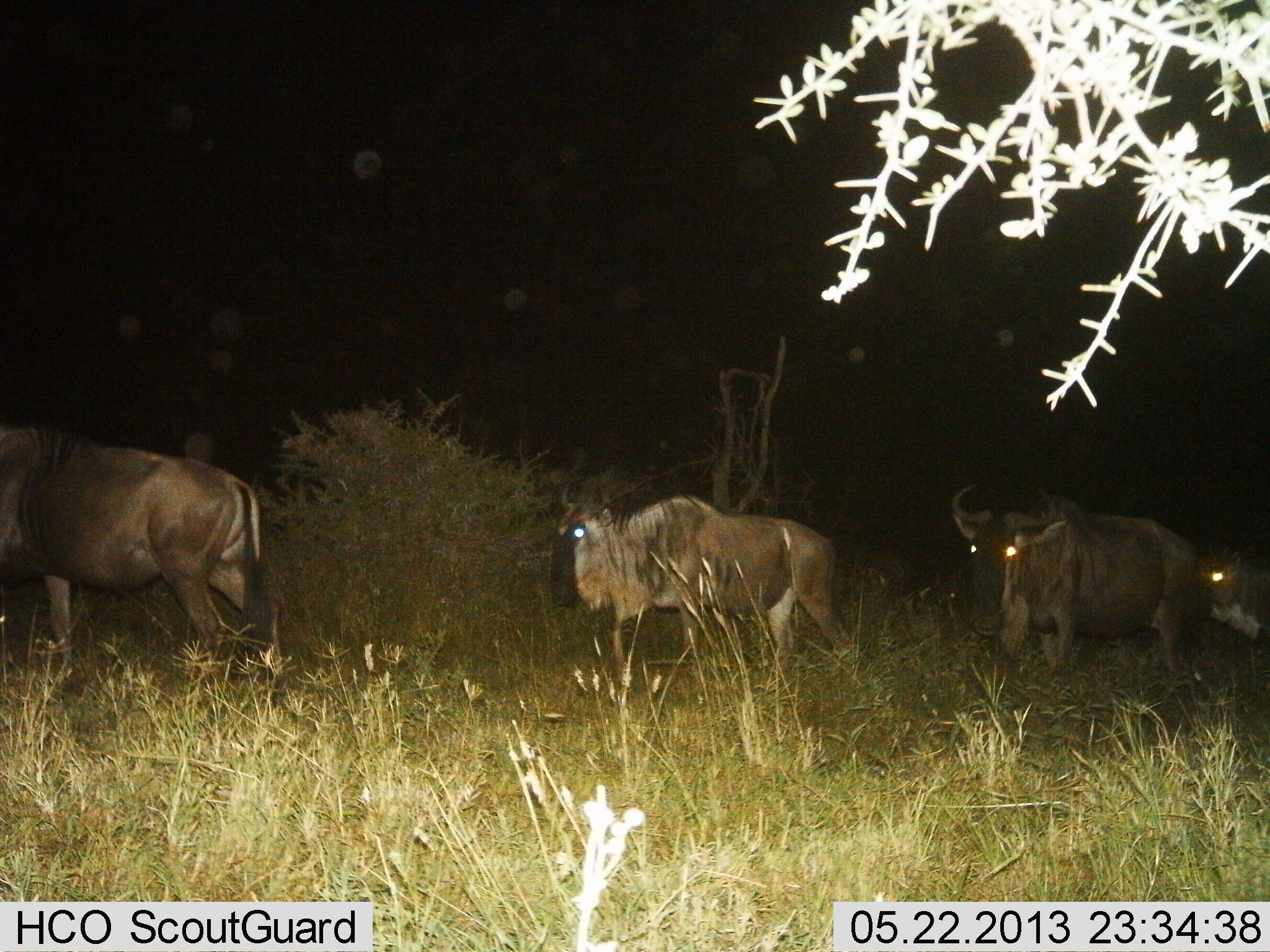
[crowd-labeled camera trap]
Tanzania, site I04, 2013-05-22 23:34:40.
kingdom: Animalia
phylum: Chordata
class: Mammalia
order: Artiodactyla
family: Bovidae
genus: Connochaetes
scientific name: Connochaetes taurinus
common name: blue wildebeest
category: wildebeest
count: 4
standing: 15%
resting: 0%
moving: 92%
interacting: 0%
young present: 0%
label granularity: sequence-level